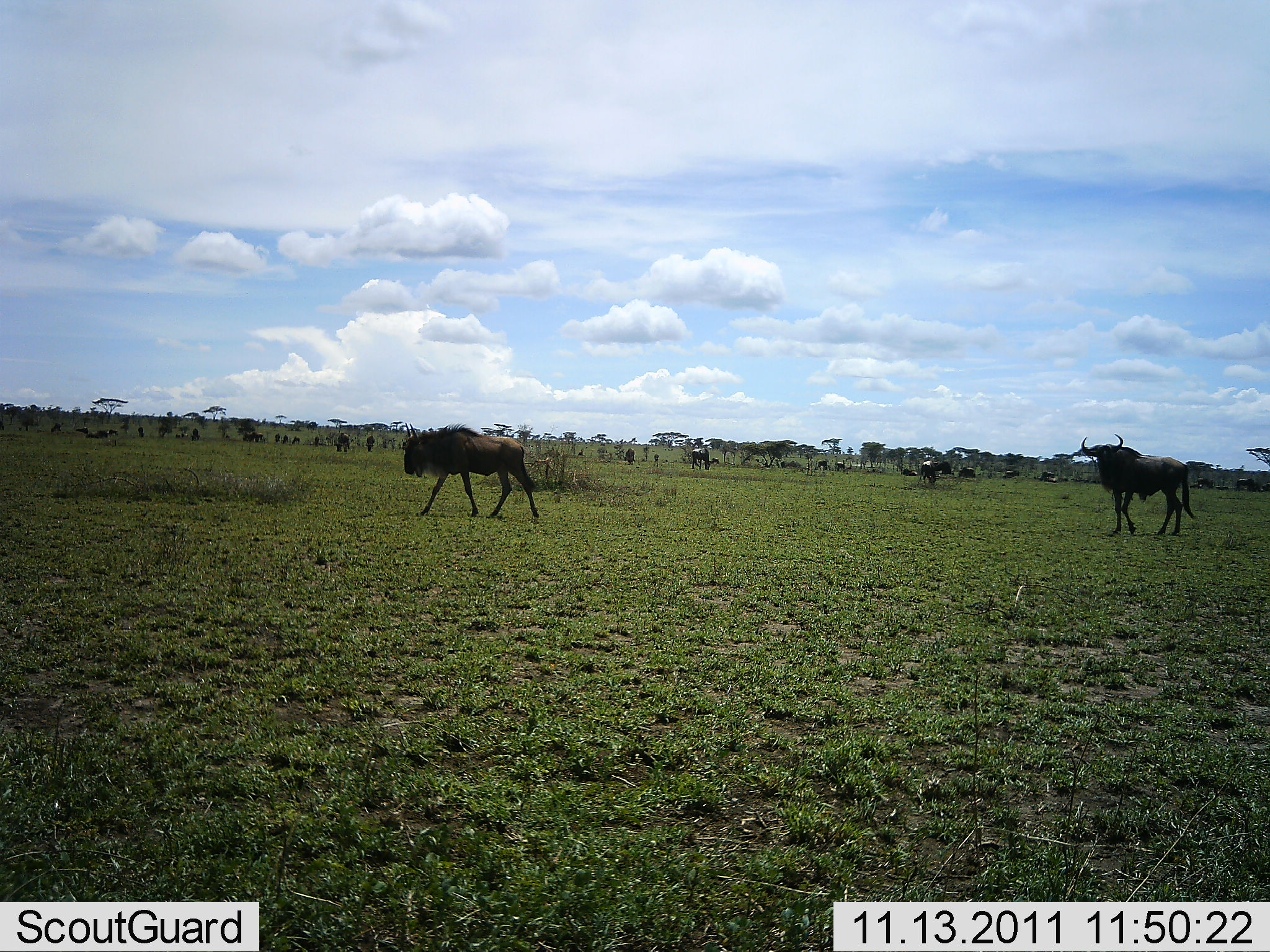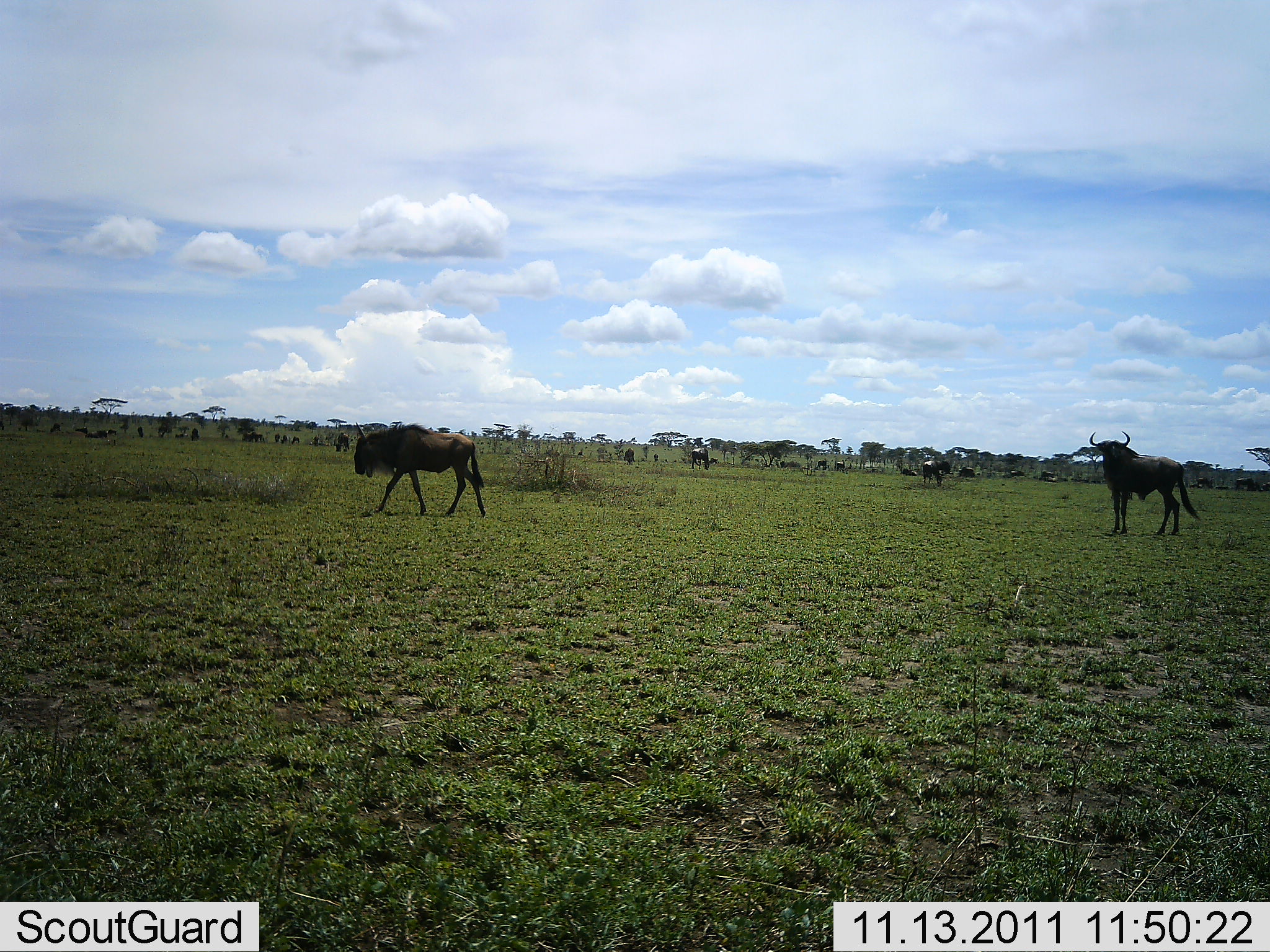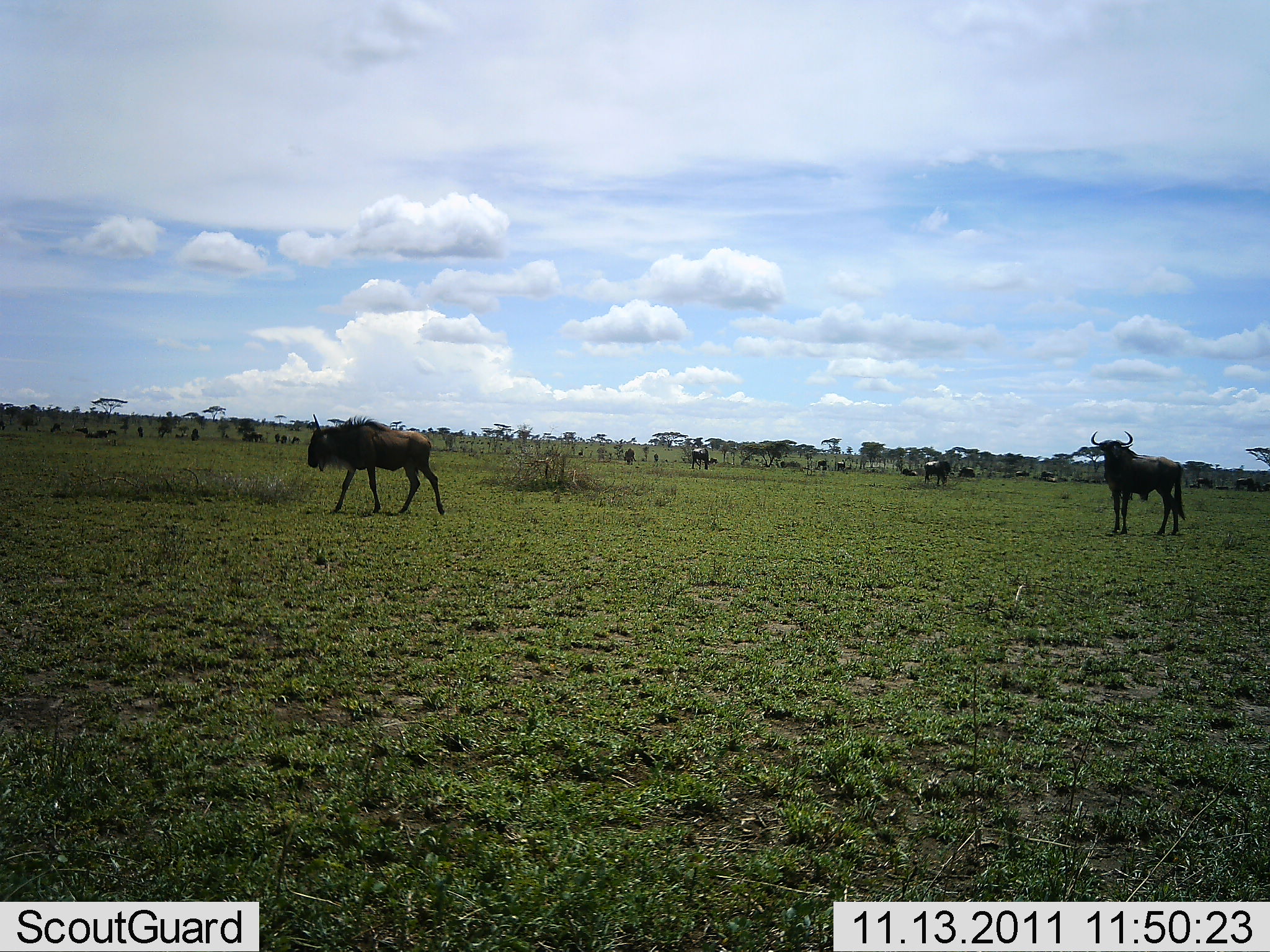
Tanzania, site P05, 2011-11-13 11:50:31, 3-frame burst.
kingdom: Animalia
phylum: Chordata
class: Mammalia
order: Artiodactyla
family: Bovidae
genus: Connochaetes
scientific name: Connochaetes taurinus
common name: blue wildebeest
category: wildebeest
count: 11-50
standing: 80%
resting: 30%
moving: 80%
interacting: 0%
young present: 0%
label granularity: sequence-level